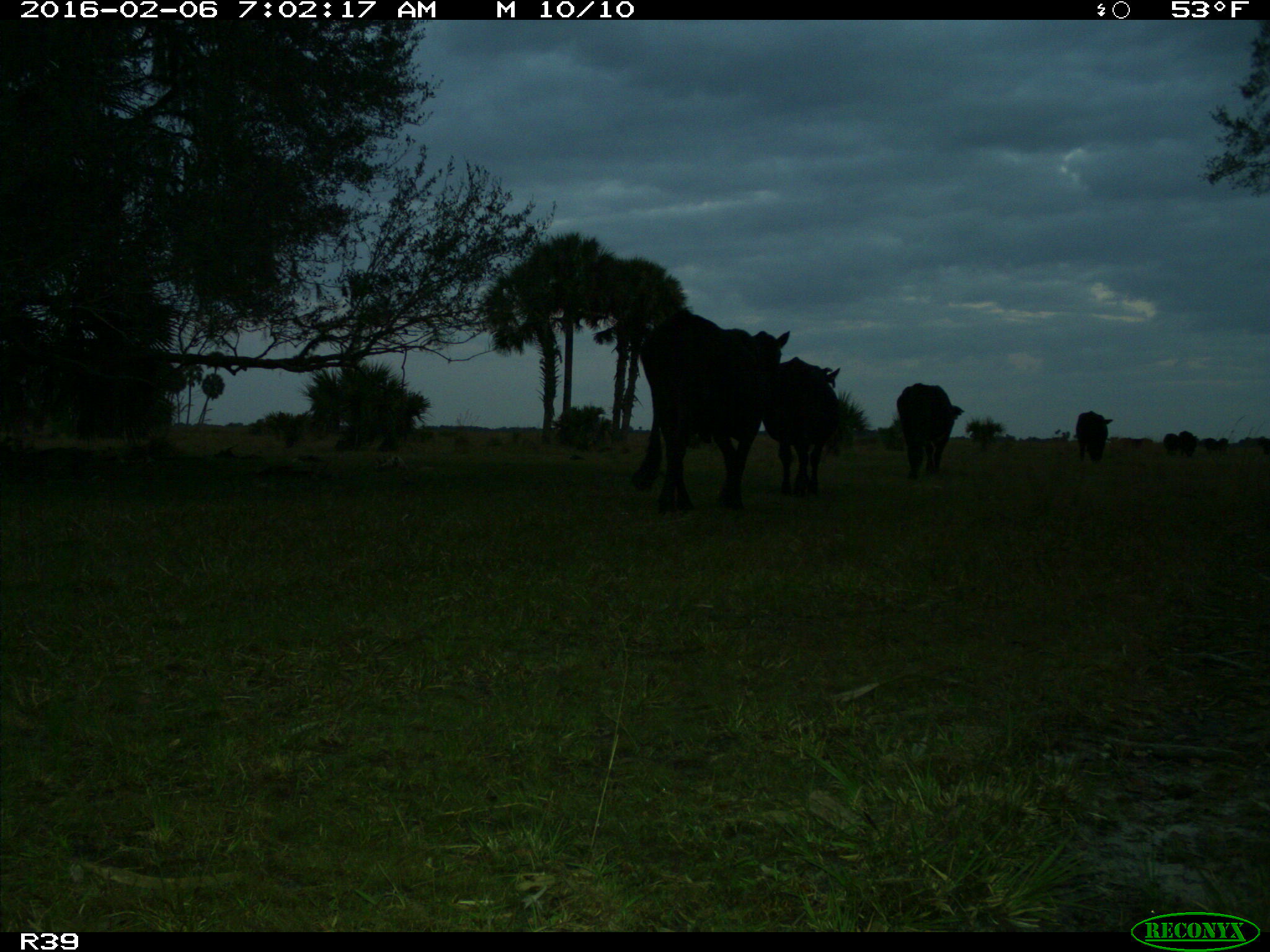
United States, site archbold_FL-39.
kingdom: Animalia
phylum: Chordata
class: Mammalia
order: Artiodactyla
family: Bovidae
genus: Bos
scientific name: Bos taurus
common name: domestic cow